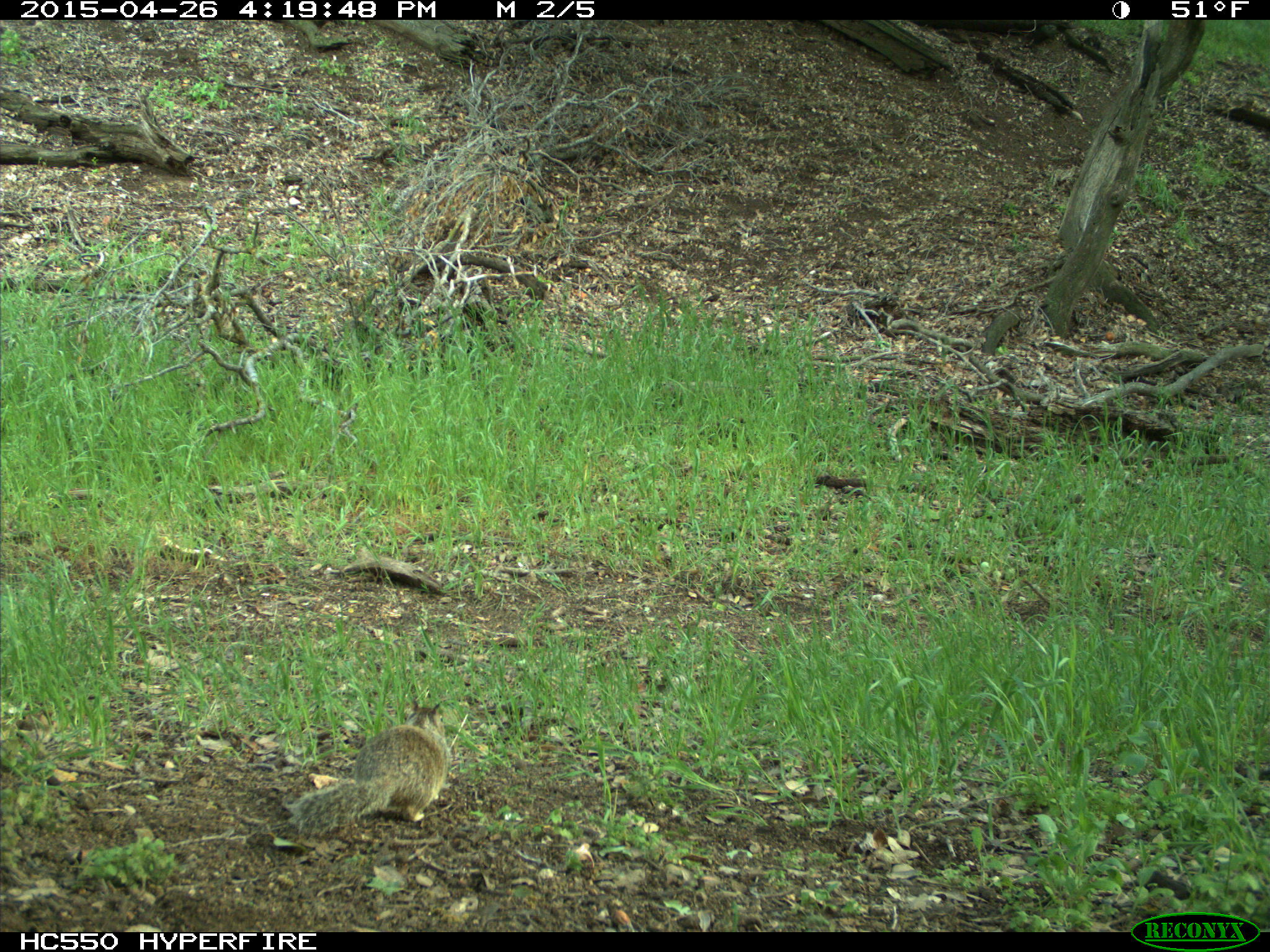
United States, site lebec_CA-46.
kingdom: Animalia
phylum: Chordata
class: Mammalia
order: Rodentia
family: Sciuridae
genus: Otospermophilus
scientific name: Otospermophilus beecheyi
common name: california ground squirrel